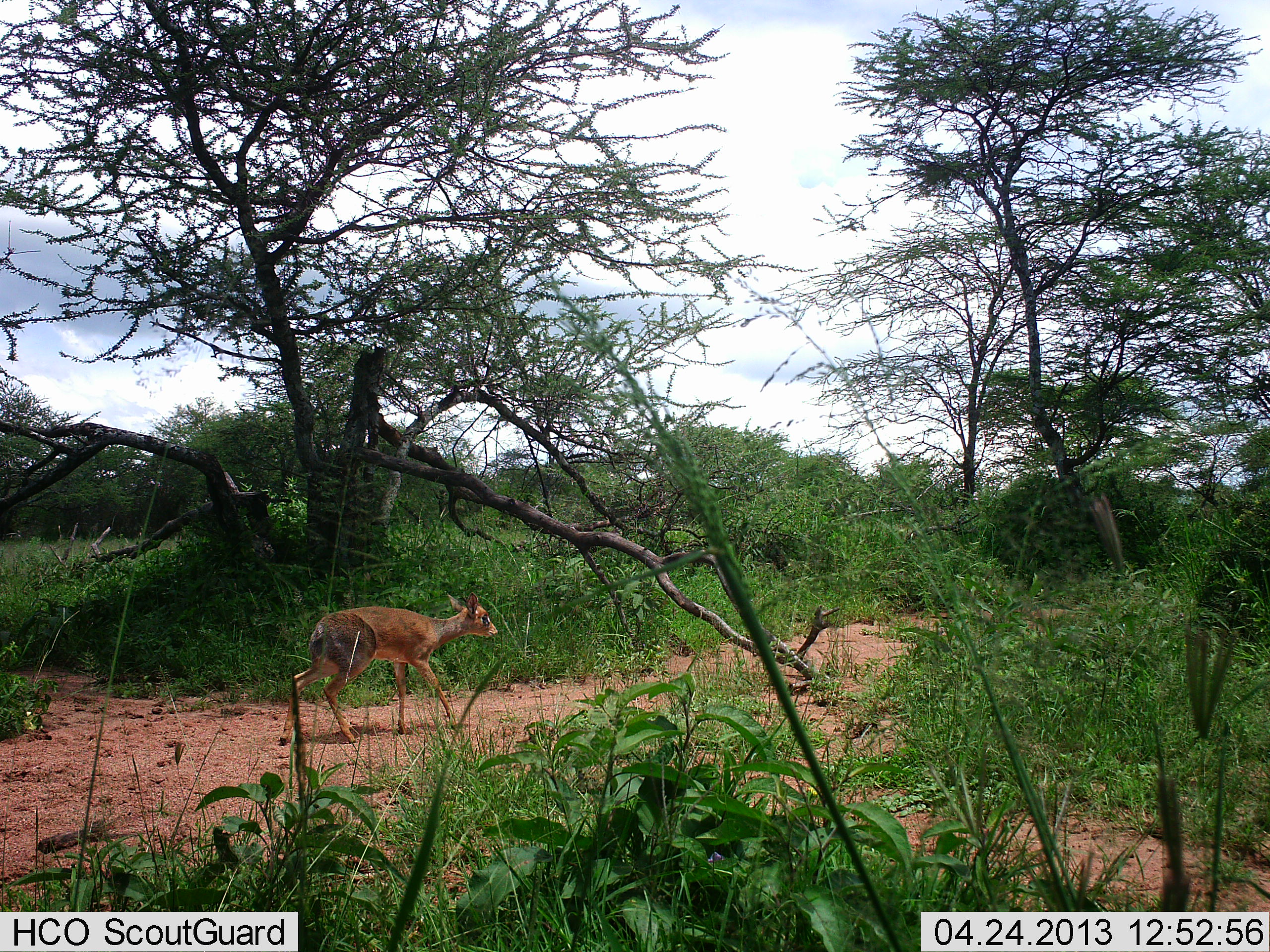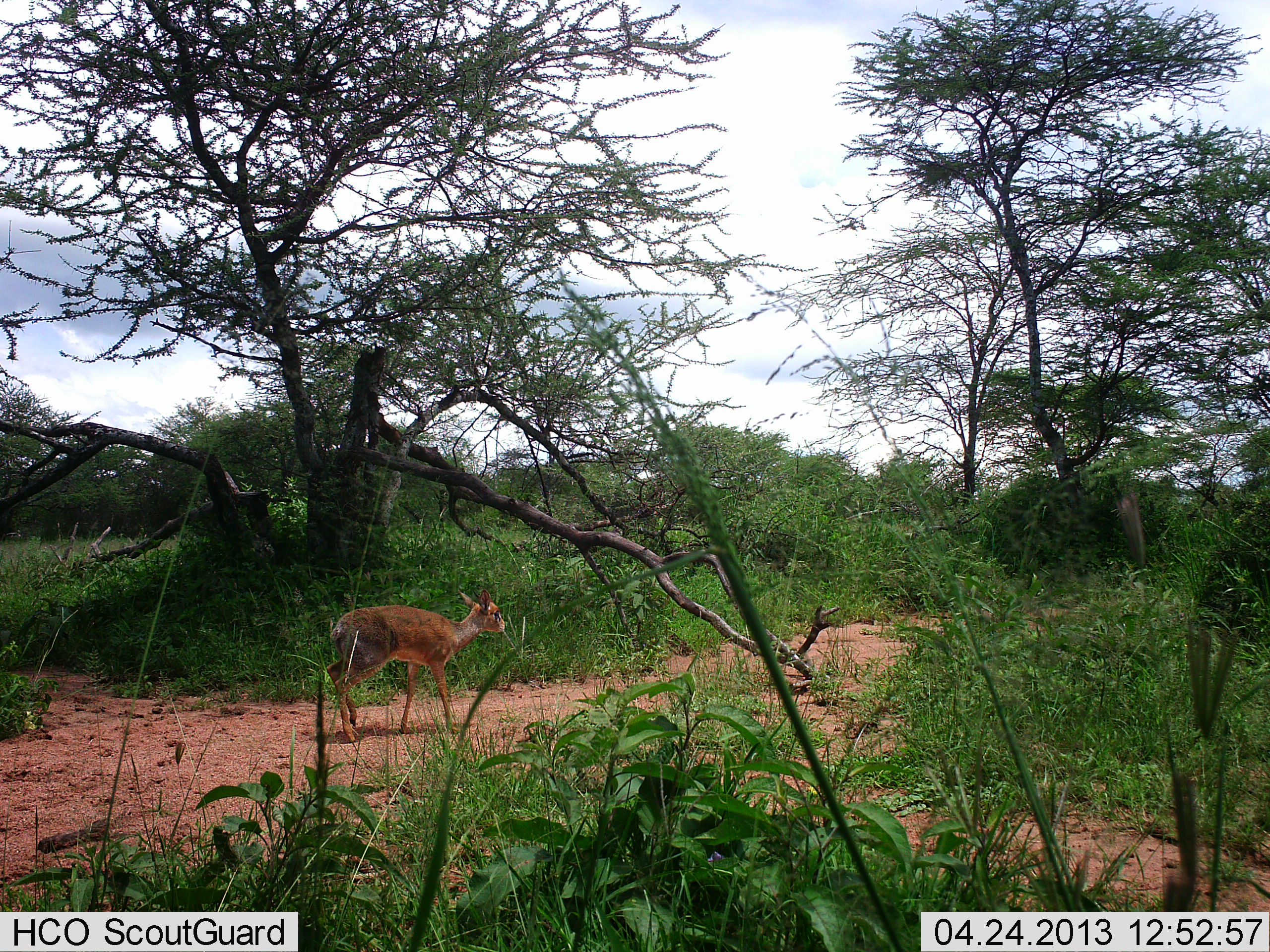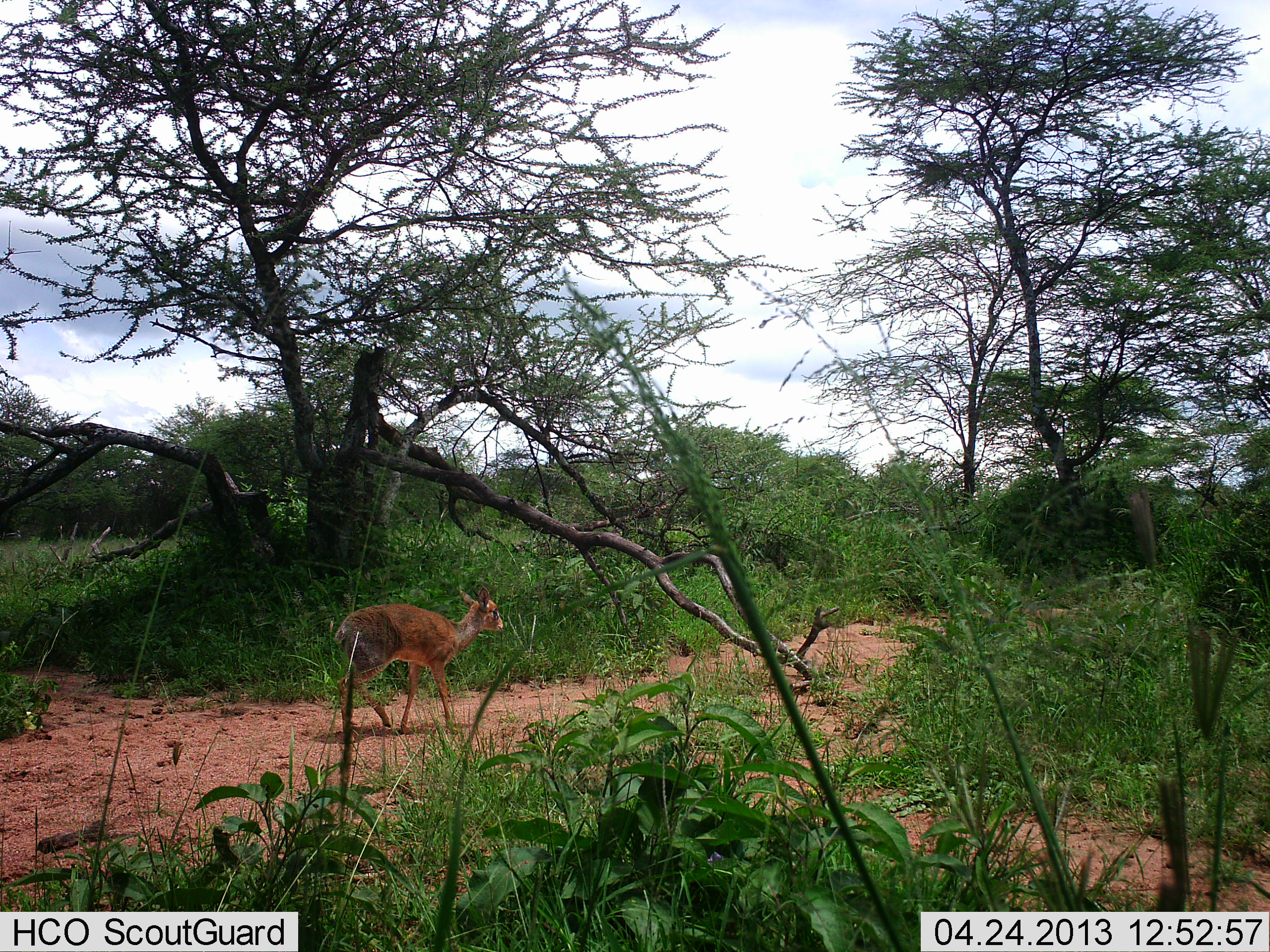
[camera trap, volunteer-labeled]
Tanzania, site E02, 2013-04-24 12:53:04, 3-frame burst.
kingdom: Animalia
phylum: Chordata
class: Mammalia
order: Artiodactyla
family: Bovidae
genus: Madoqua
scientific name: Madoqua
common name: dikdik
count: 1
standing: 14%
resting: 0%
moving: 86%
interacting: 0%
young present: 0%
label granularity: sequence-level